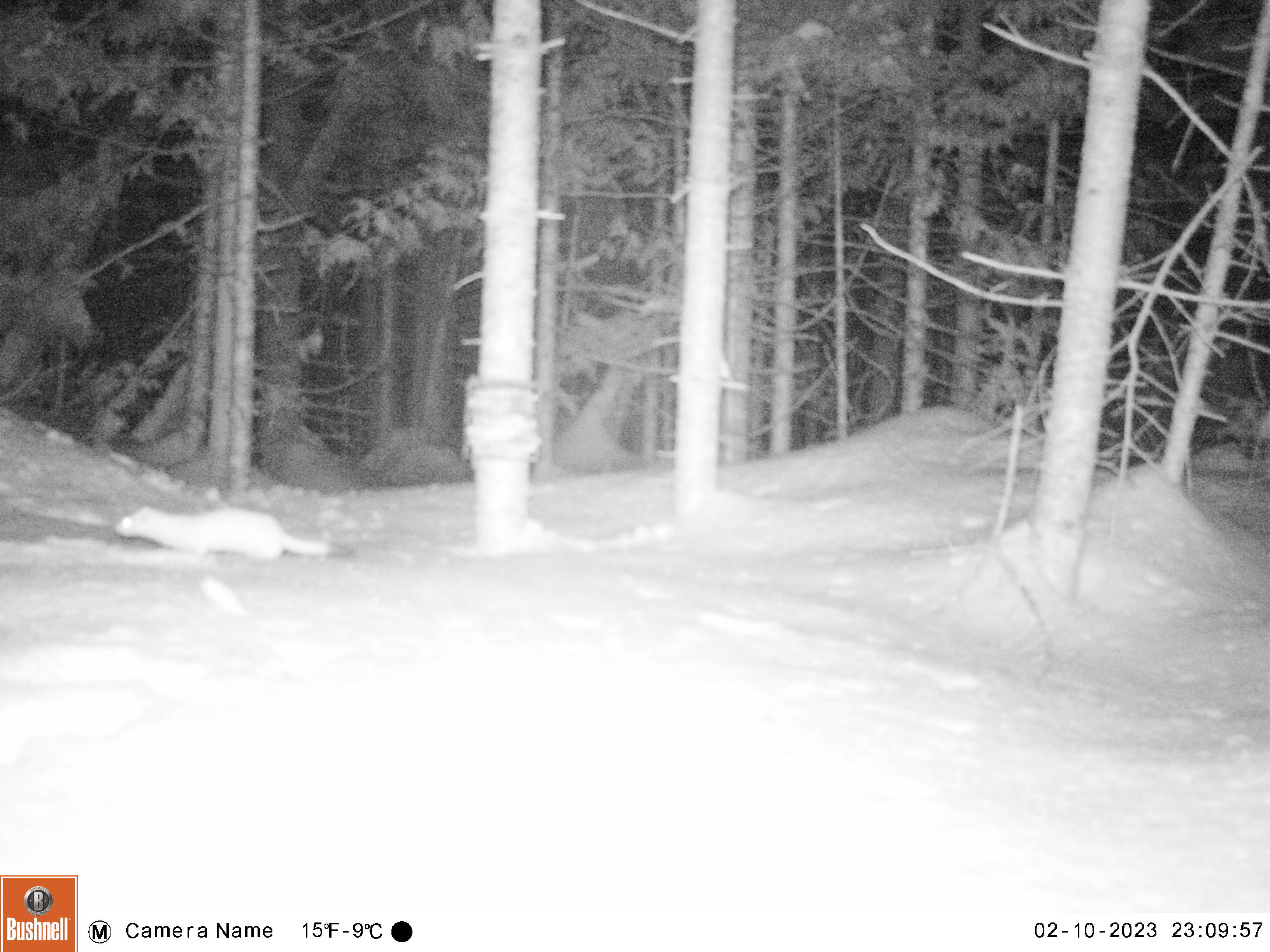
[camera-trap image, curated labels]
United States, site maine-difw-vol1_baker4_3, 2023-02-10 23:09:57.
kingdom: Animalia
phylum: Chordata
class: Mammalia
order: Carnivora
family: Mustelidae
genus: Mustela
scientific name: Mustela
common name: weasel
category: weasel sp.